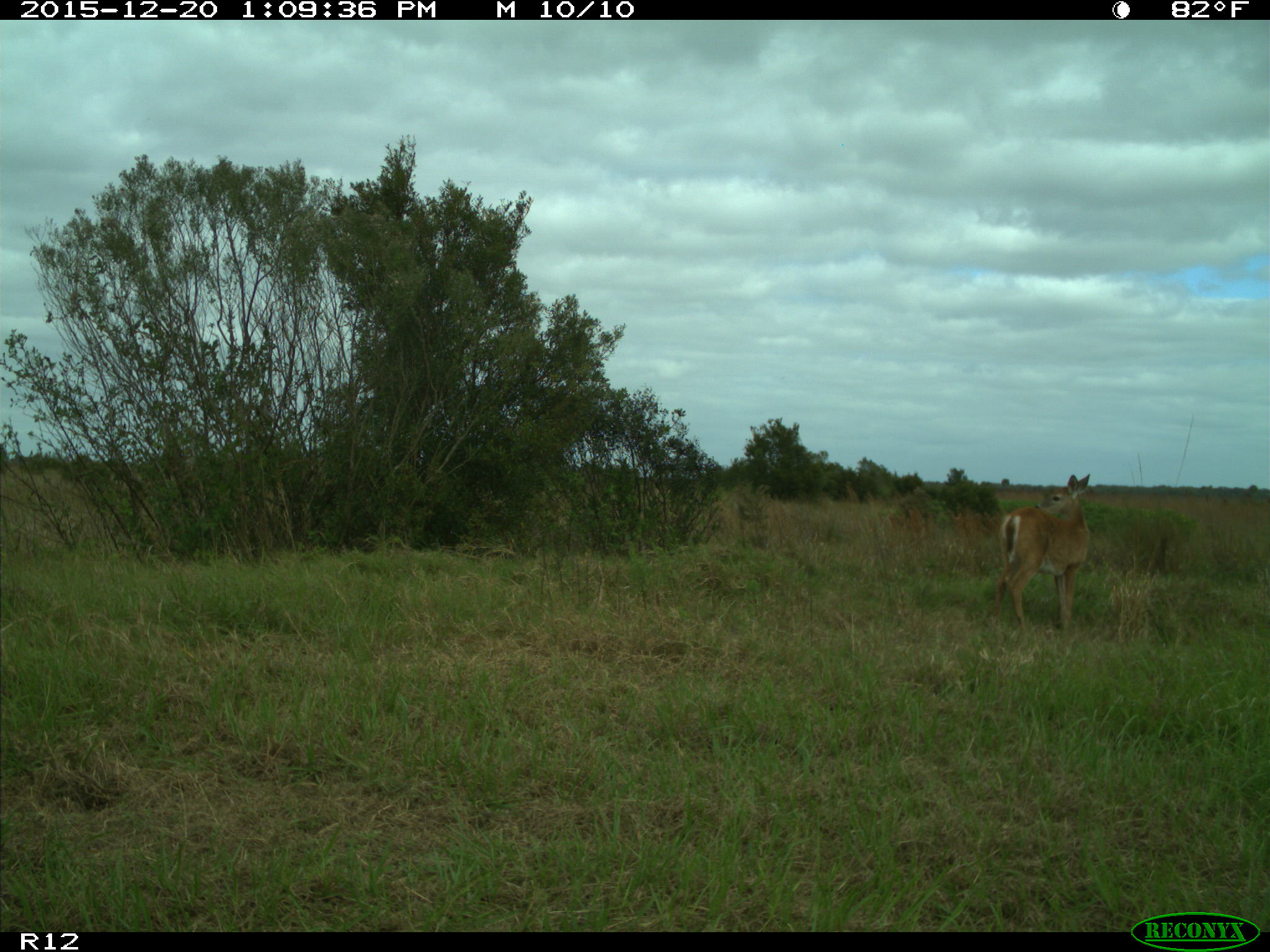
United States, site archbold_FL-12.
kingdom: Animalia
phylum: Chordata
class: Mammalia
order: Artiodactyla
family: Cervidae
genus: Odocoileus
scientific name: Odocoileus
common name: deer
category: unidentified deer